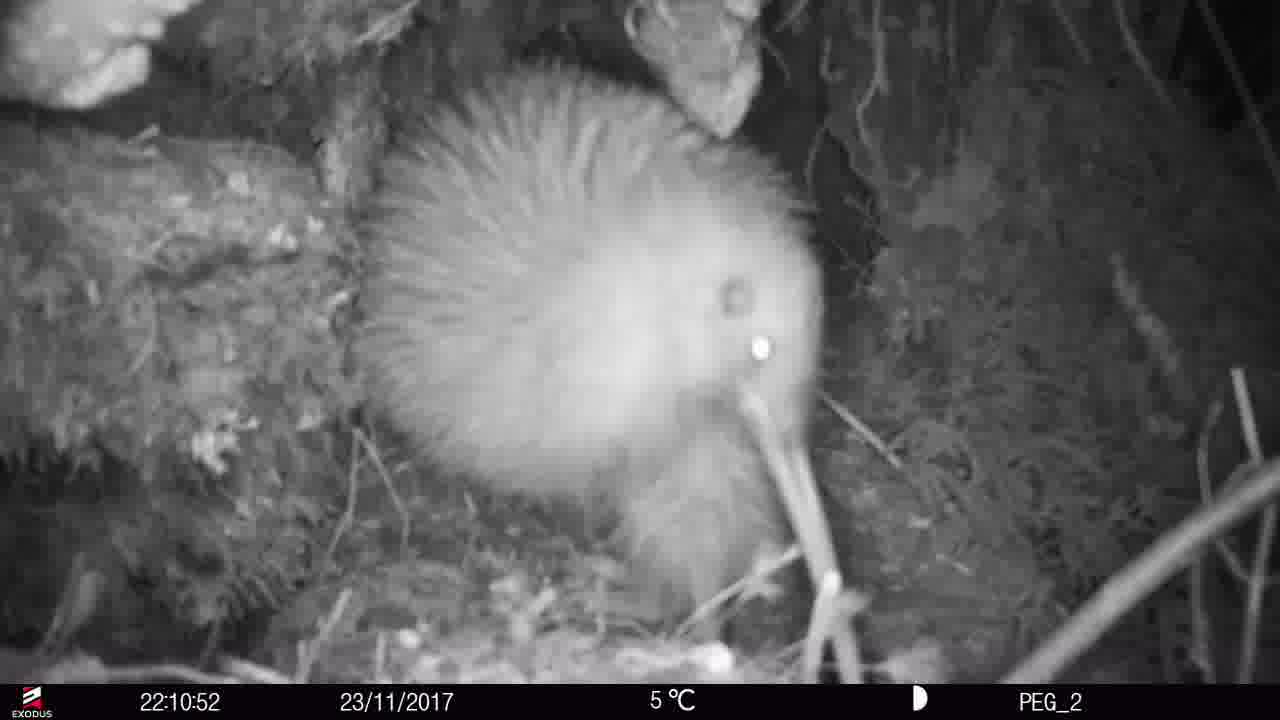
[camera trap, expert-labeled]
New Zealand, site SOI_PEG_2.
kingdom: Animalia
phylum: Chordata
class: Aves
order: Apterygiformes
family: Apterygidae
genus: Apteryx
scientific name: Apteryx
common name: kiwi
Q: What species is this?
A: Kiwi (Apteryx).